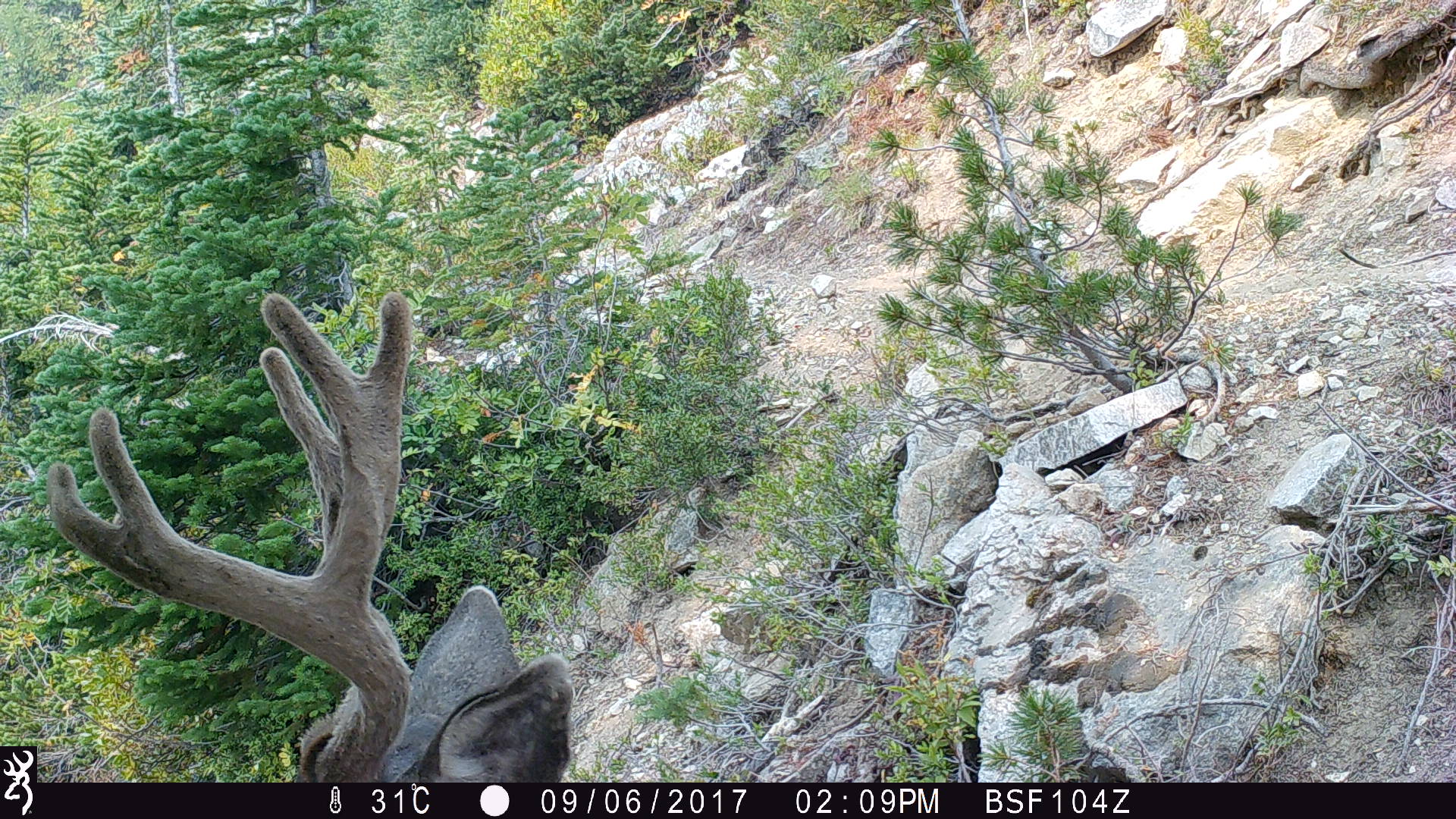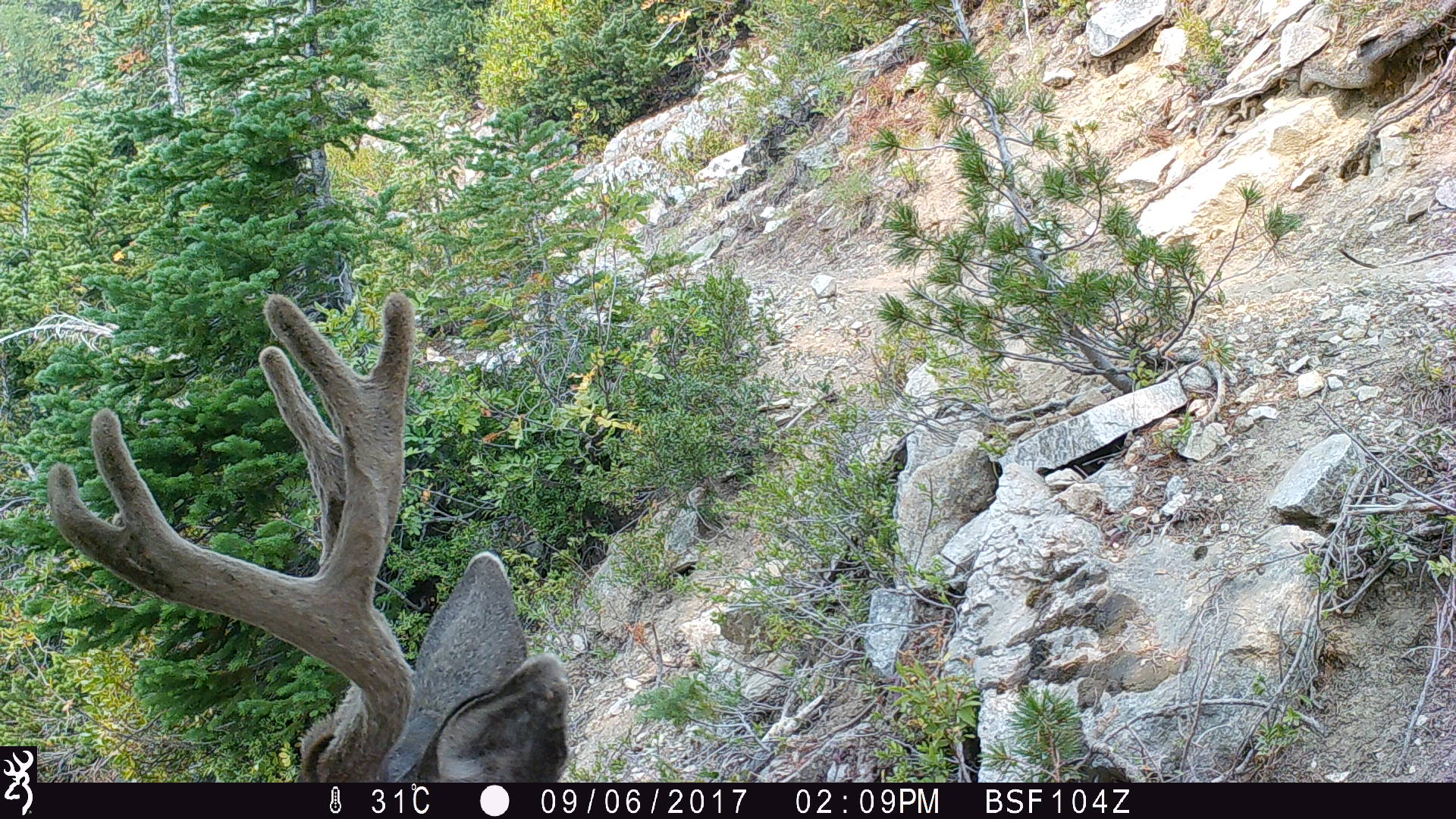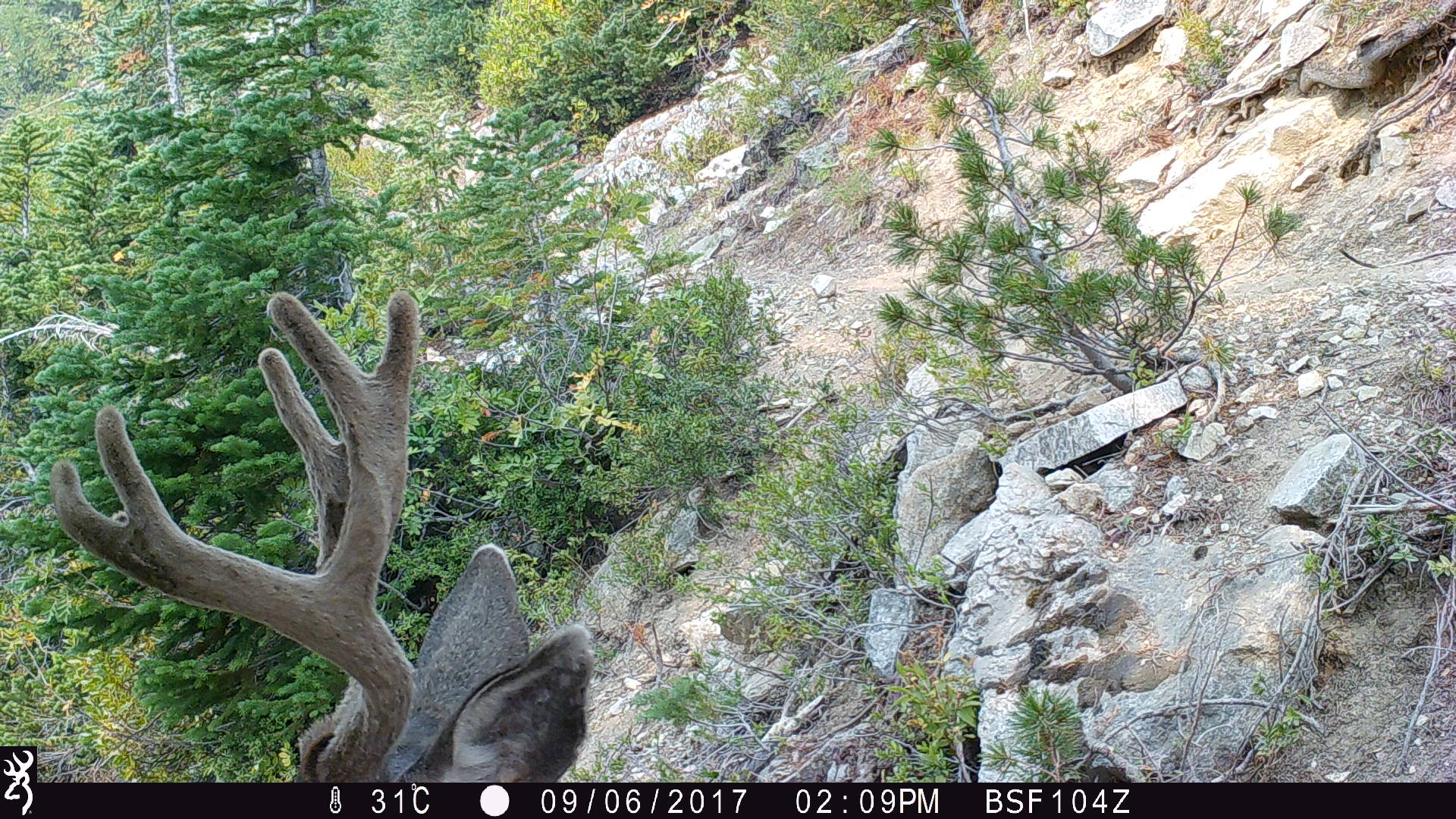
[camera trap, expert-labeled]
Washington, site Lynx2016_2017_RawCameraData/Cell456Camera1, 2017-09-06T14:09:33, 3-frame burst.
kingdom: Animalia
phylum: Chordata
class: Mammalia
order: Artiodactyla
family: Cervidae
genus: Odocoileus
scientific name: Odocoileus hemionus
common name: mule deer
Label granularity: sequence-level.